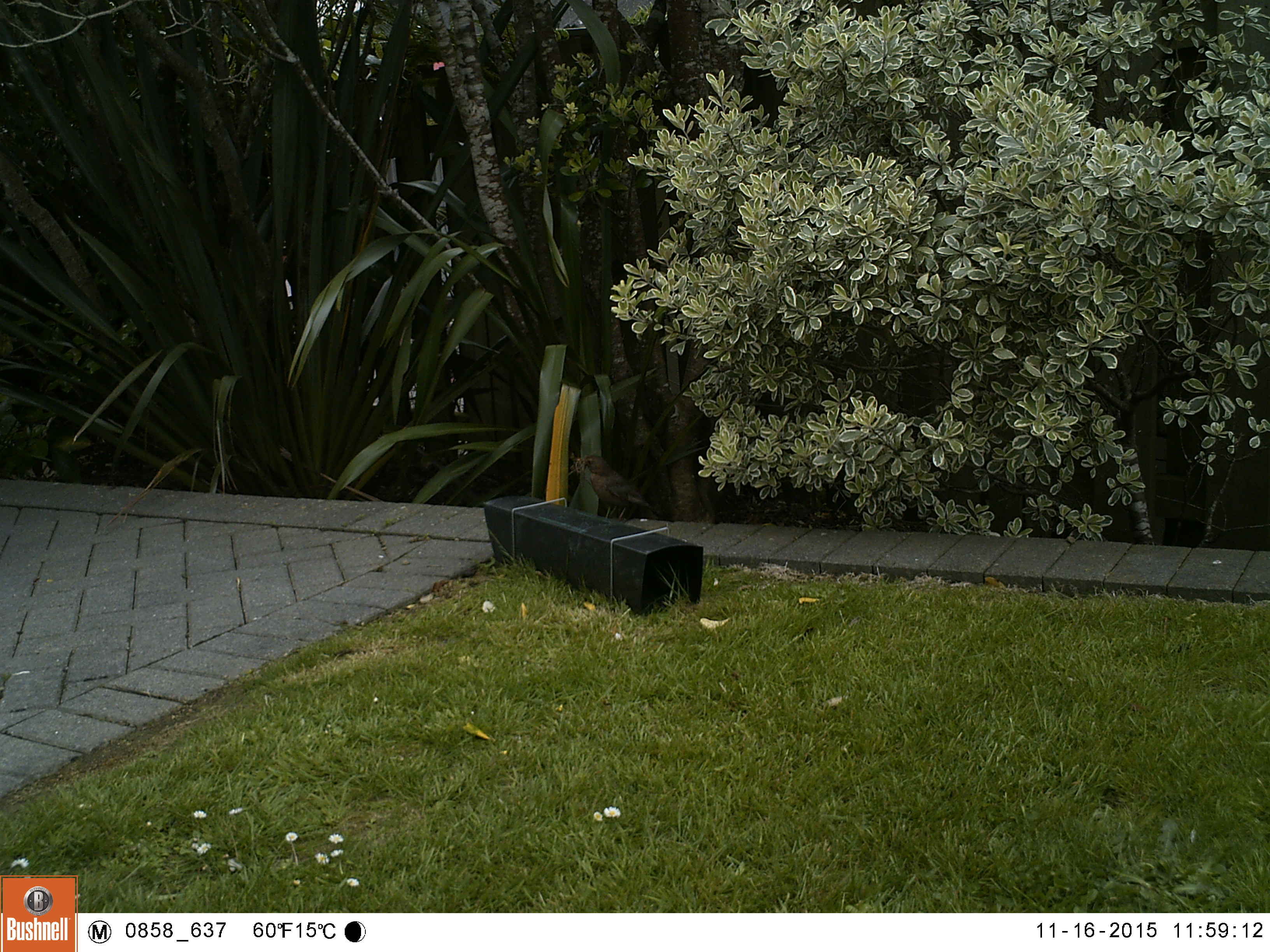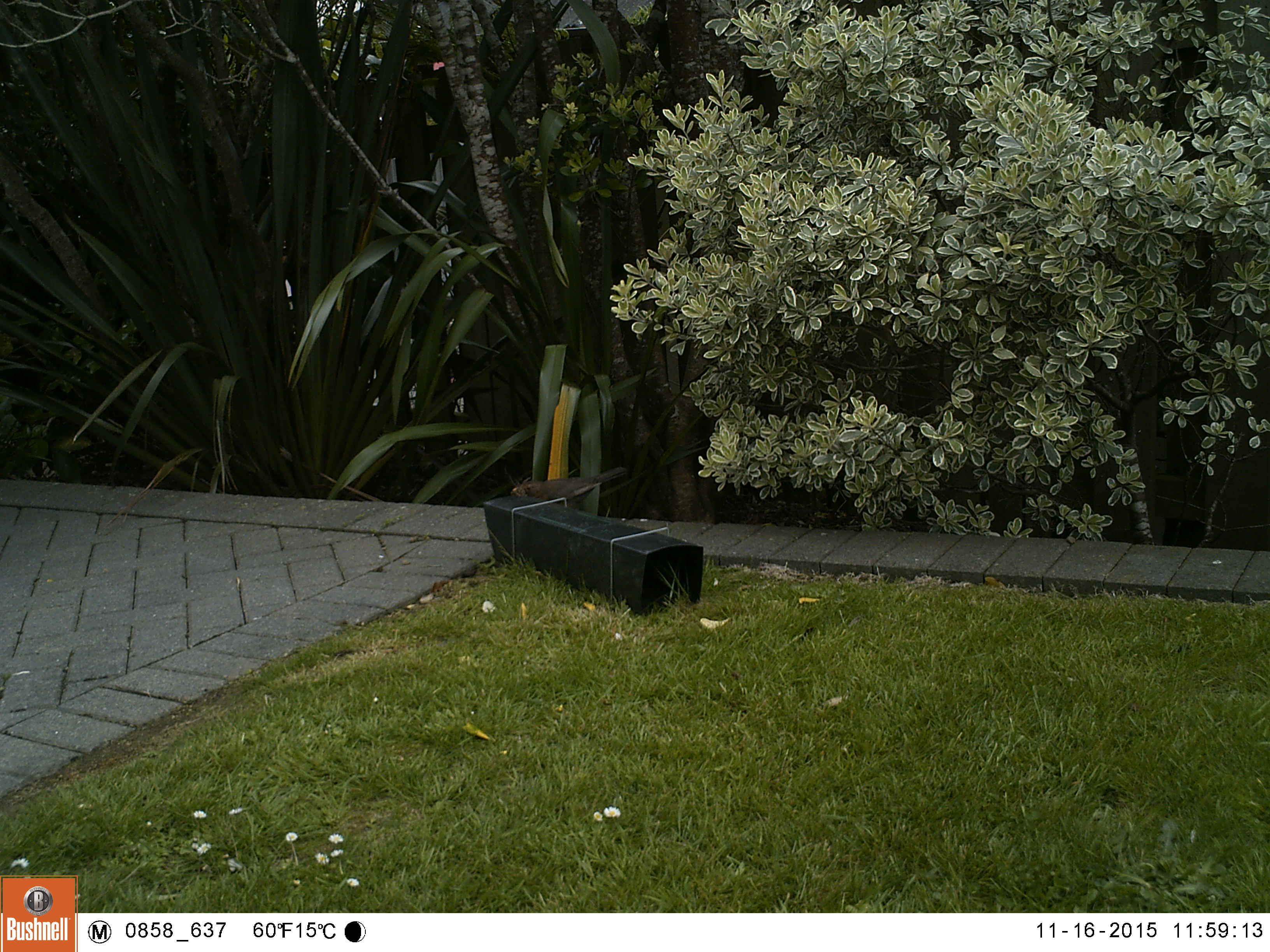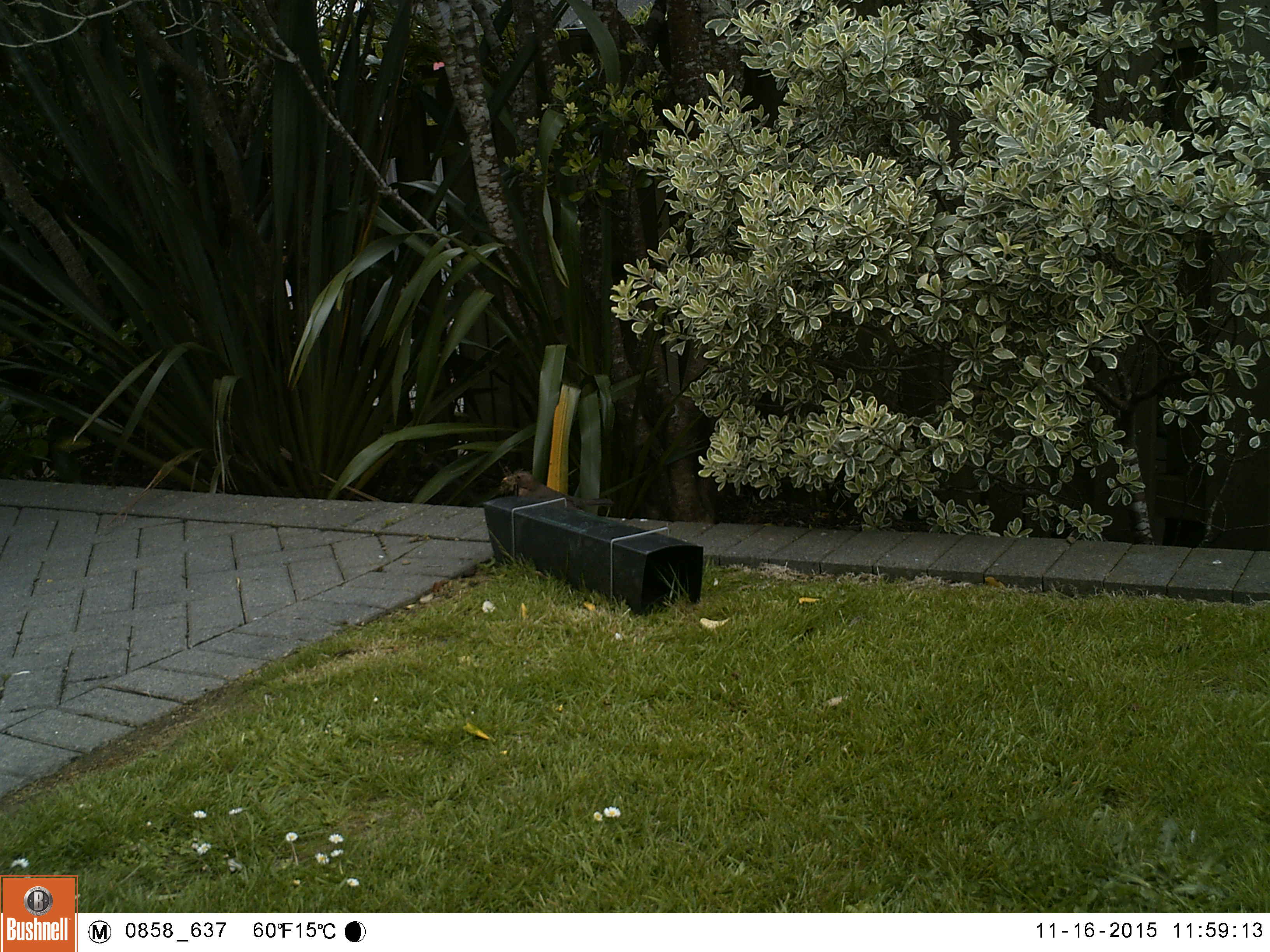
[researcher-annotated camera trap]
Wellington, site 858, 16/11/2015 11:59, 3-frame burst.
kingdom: Animalia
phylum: Chordata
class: Aves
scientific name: Aves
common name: bird